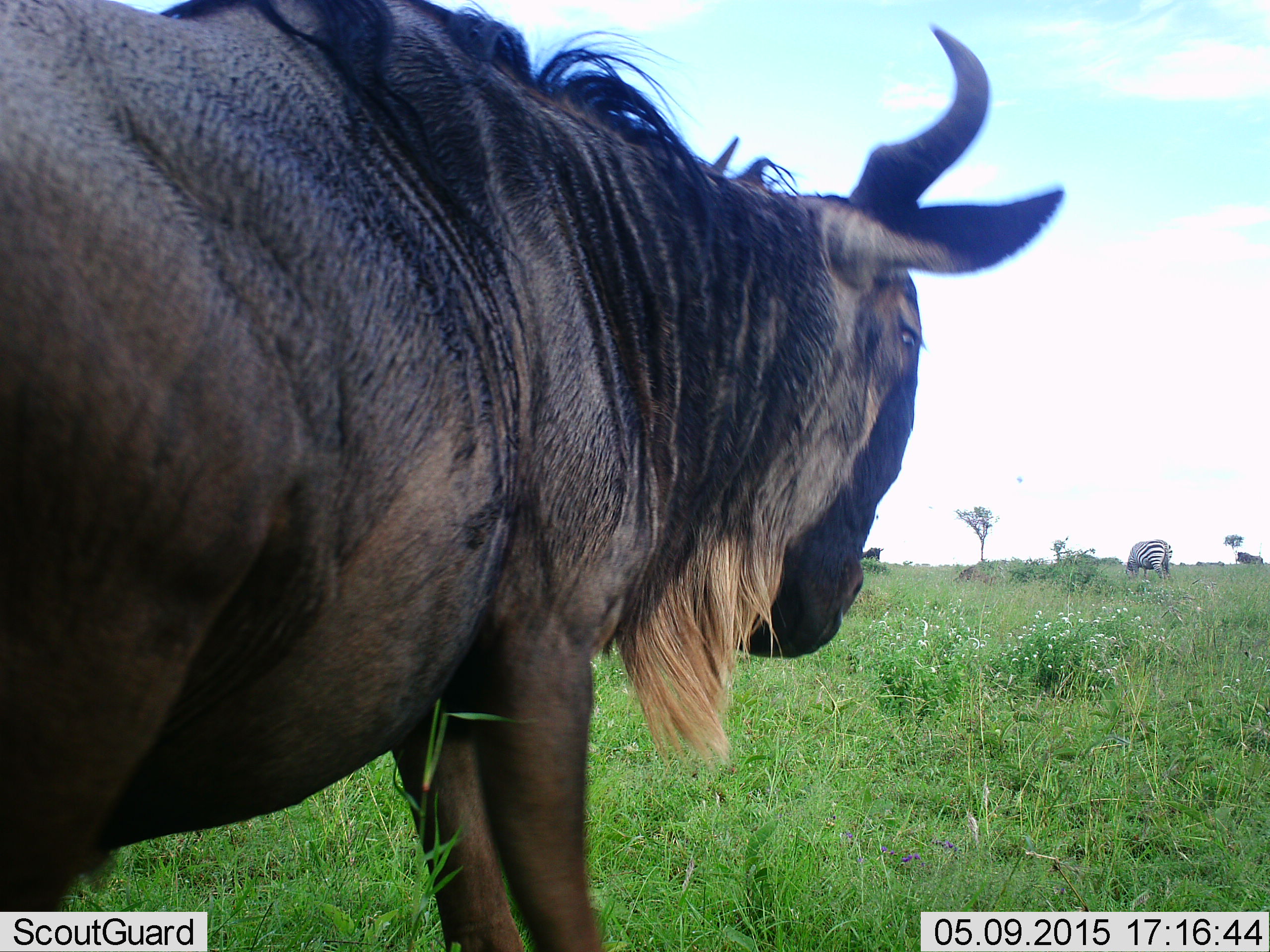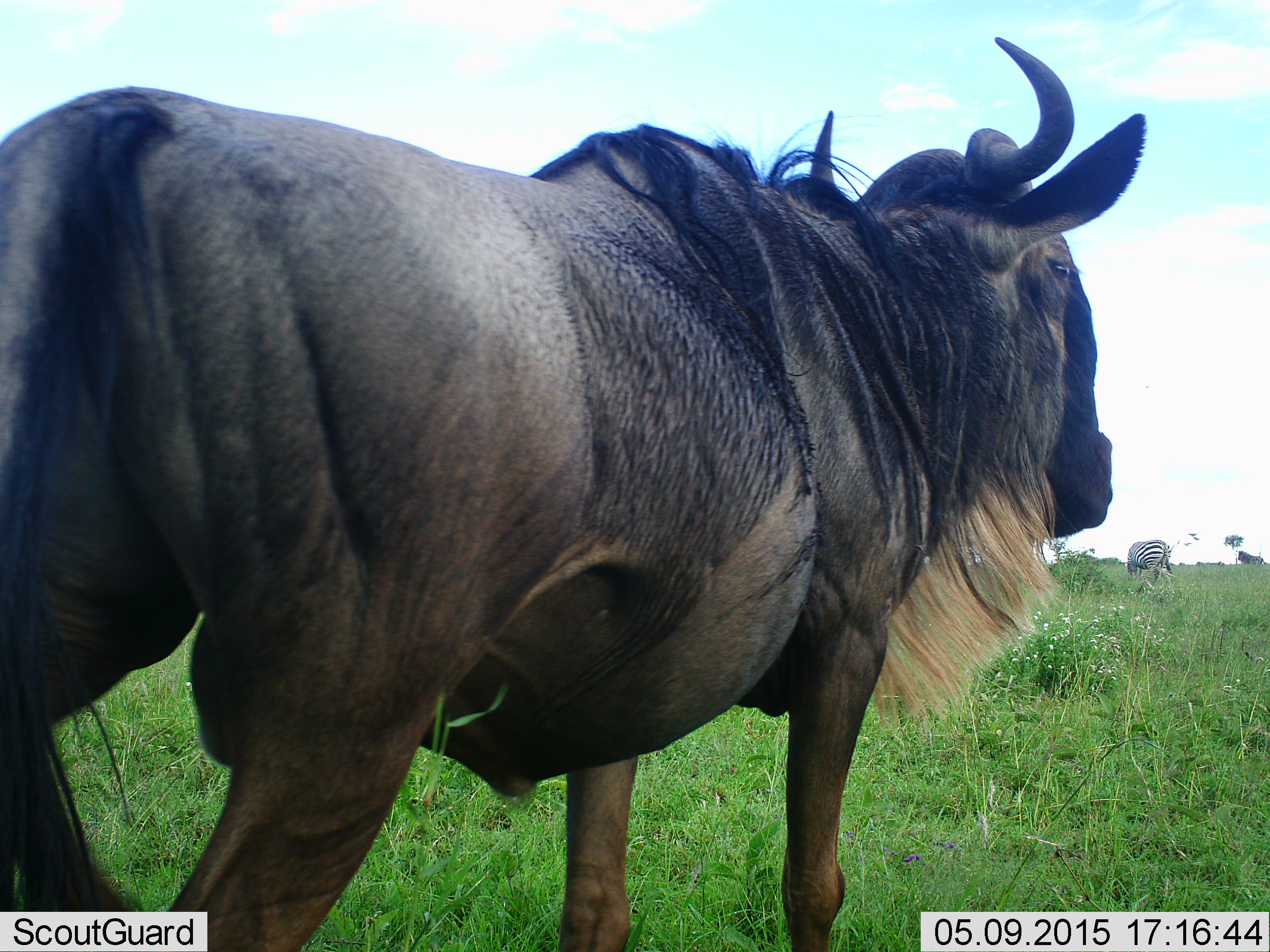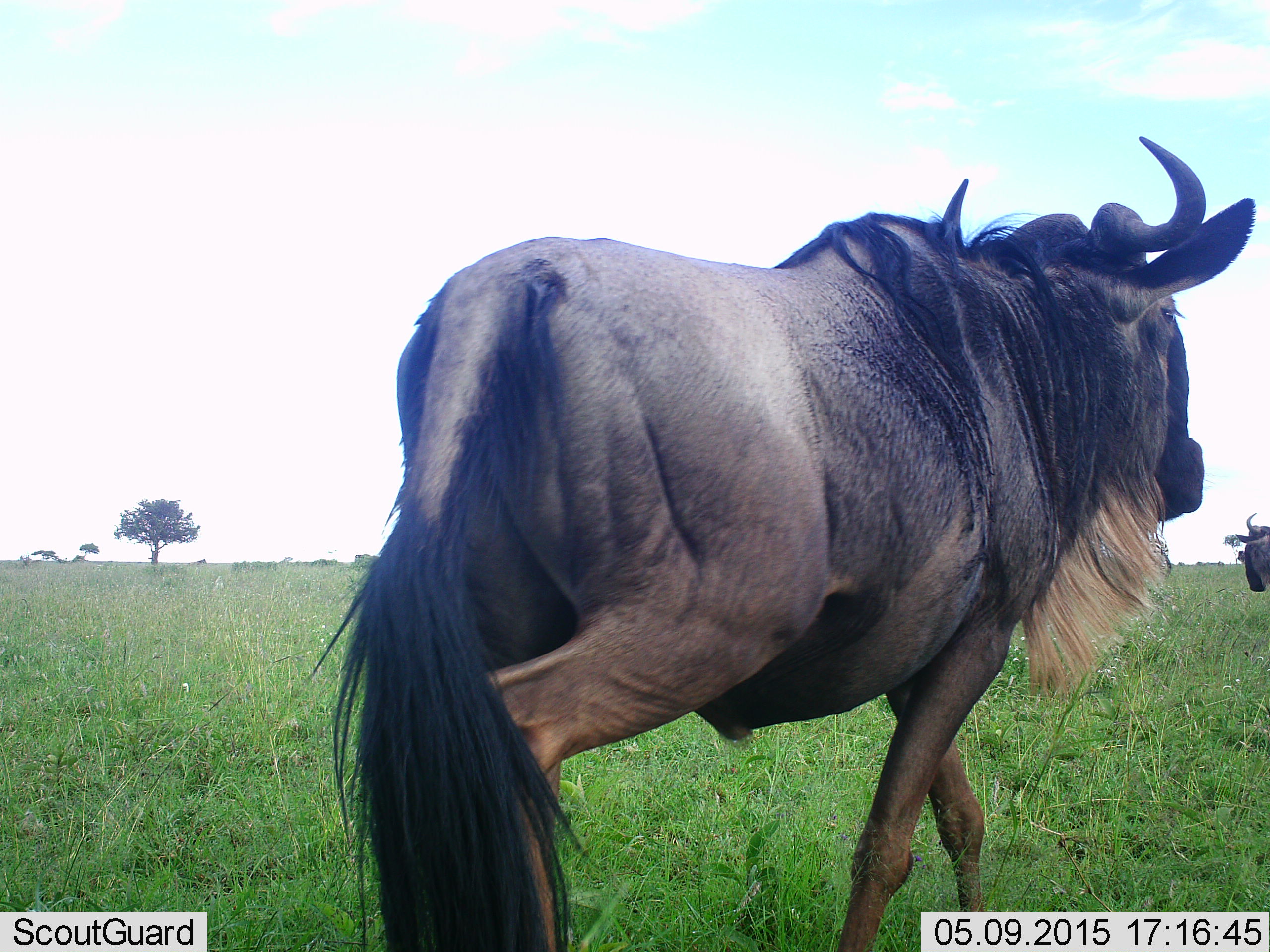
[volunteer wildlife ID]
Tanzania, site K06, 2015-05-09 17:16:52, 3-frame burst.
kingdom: Animalia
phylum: Chordata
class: Mammalia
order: Artiodactyla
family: Bovidae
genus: Connochaetes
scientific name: Connochaetes taurinus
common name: blue wildebeest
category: wildebeest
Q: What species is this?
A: Wildebeest (blue wildebeest) (Connochaetes taurinus).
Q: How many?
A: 2.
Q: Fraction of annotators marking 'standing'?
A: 33%.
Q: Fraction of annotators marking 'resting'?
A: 0%.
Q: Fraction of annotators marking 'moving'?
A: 73%.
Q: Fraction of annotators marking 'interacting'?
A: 0%.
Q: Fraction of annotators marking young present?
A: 0%.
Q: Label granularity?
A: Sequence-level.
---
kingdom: Animalia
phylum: Chordata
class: Mammalia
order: Perissodactyla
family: Equidae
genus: Equus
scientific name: Equus quagga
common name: plains zebra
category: zebra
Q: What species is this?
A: Zebra (plains zebra) (Equus quagga).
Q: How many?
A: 1.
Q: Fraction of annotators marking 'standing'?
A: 30%.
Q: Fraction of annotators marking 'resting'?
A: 0%.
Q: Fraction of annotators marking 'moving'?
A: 0%.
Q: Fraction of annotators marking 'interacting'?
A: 0%.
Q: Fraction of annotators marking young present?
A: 0%.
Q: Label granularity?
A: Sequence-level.